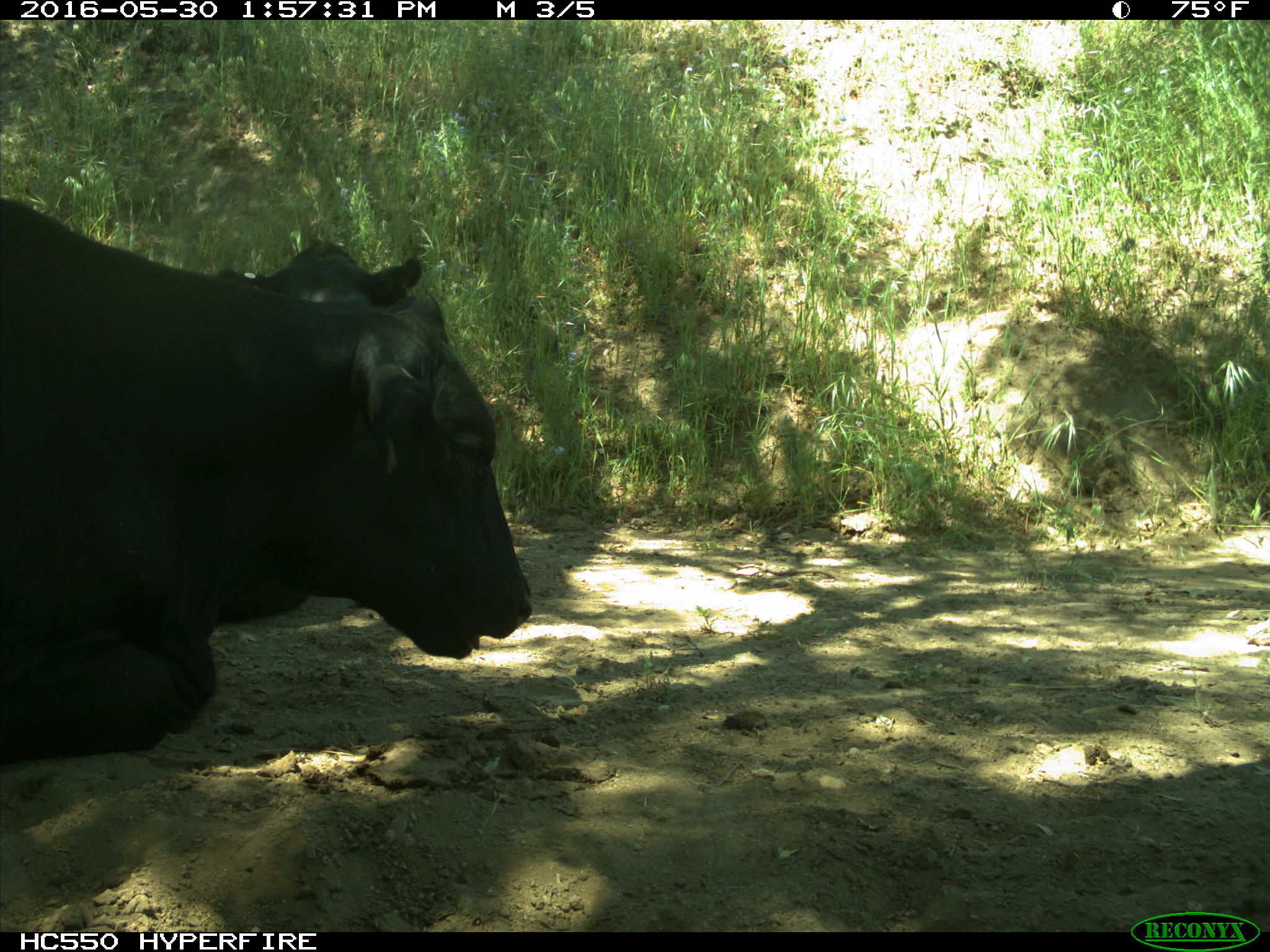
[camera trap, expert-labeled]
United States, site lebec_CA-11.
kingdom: Animalia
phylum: Chordata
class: Mammalia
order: Artiodactyla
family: Bovidae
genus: Bos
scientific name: Bos taurus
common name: domestic cow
Bos taurus (domestic cow).